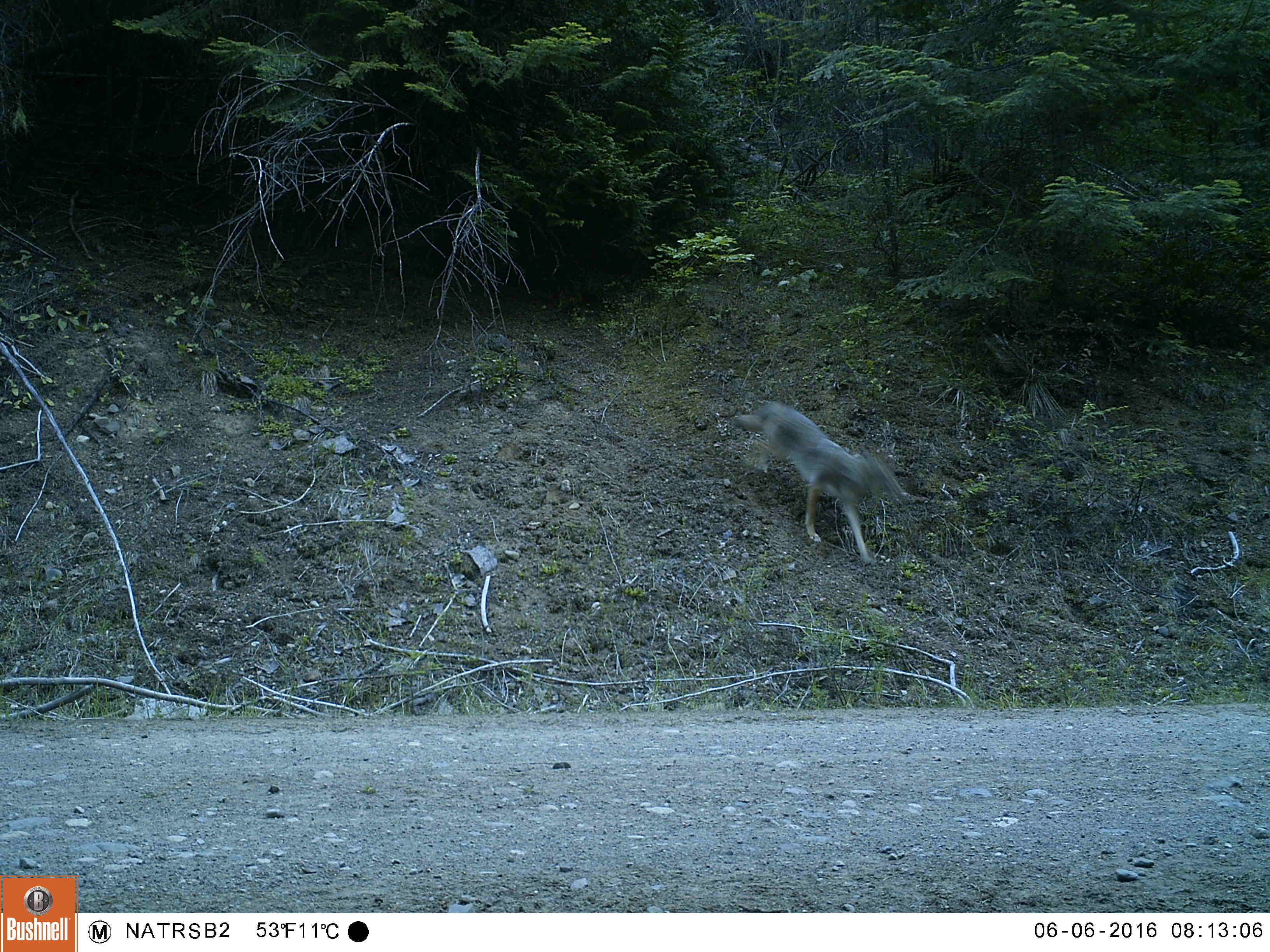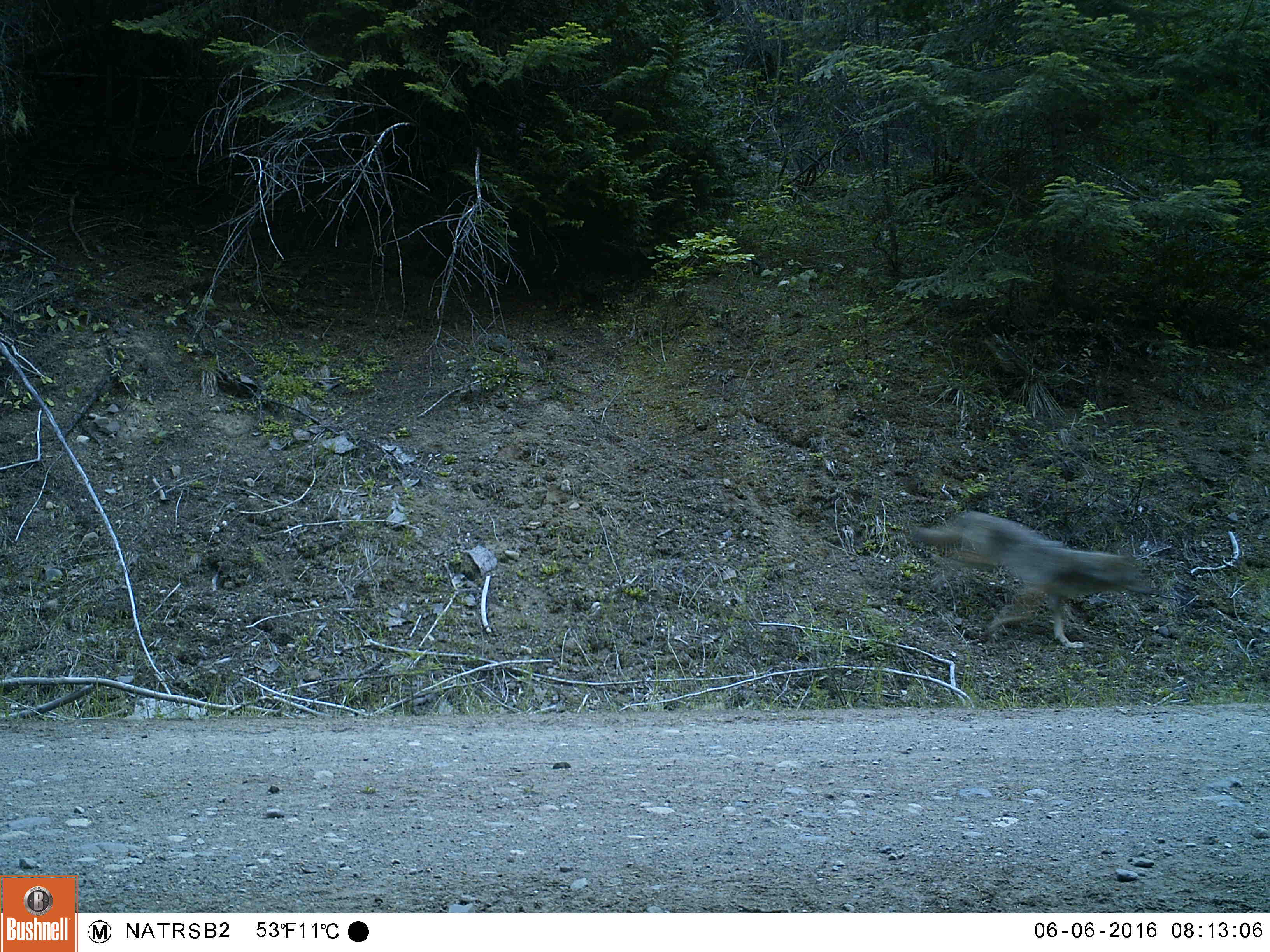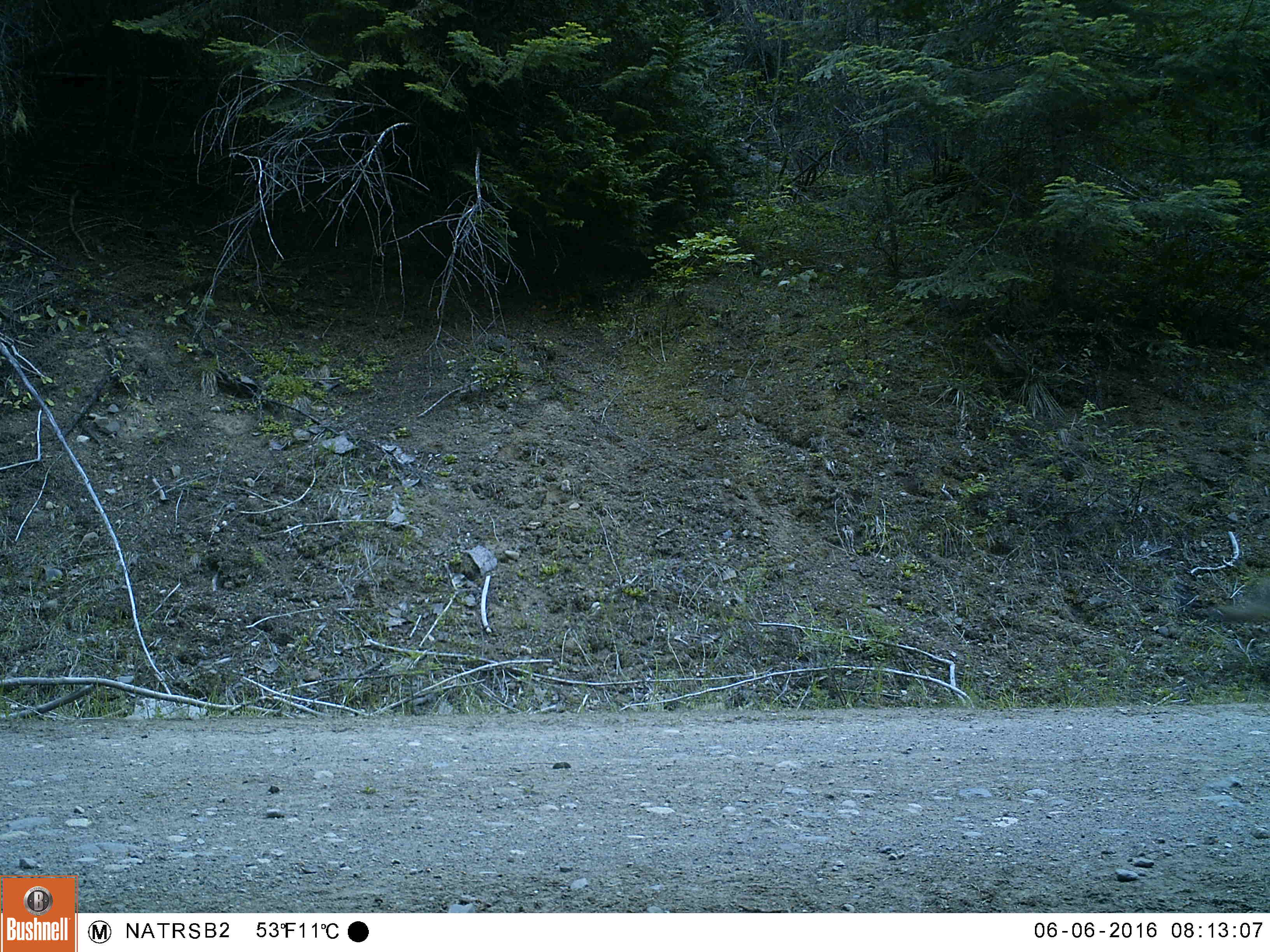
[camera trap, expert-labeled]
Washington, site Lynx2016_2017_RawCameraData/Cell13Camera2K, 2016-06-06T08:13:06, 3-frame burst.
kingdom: Animalia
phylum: Chordata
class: Mammalia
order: Carnivora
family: Canidae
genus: Canis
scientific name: Canis latrans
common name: coyote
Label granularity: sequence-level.